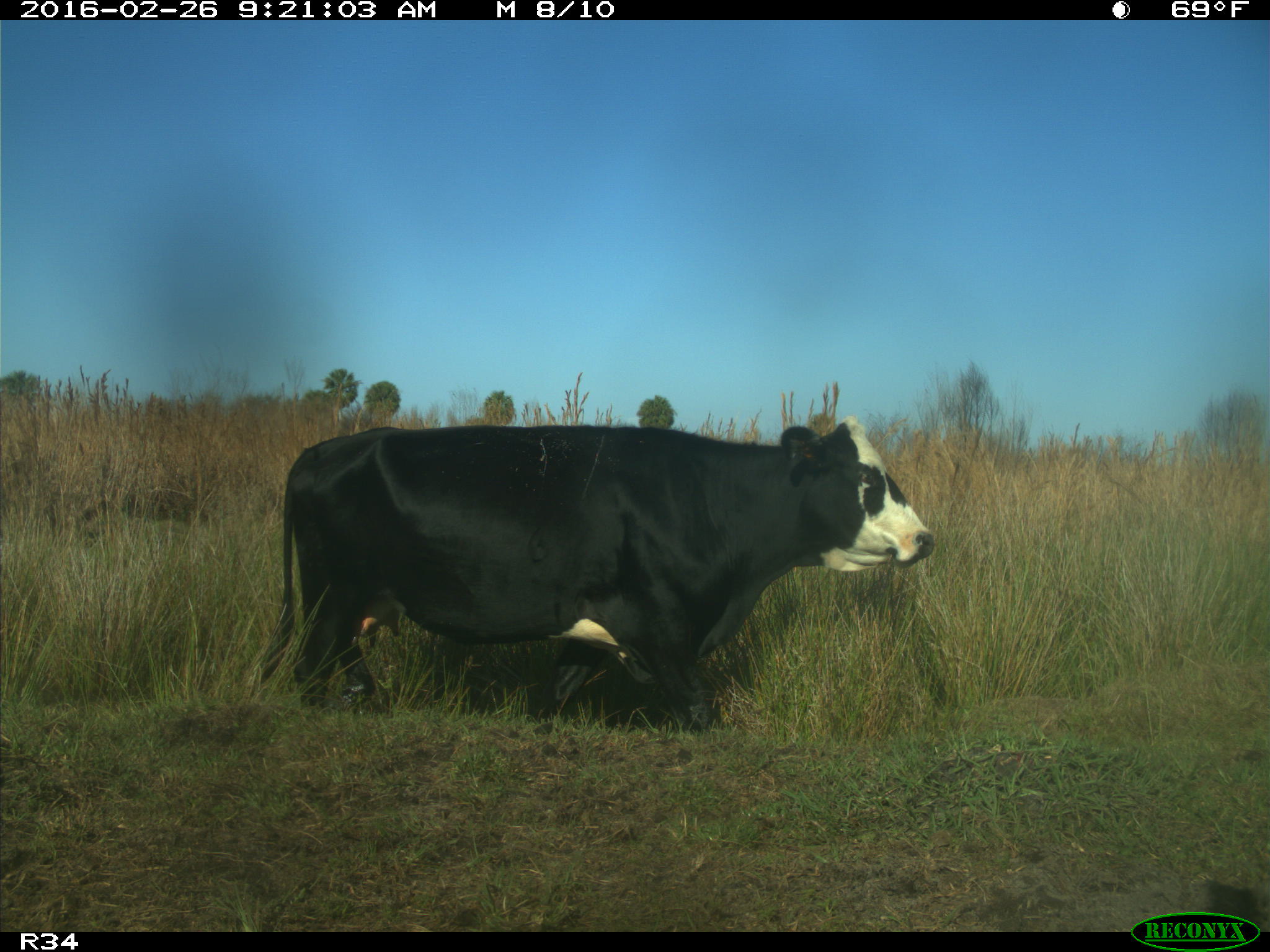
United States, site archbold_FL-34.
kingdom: Animalia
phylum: Chordata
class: Mammalia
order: Artiodactyla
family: Bovidae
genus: Bos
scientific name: Bos taurus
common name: domestic cow